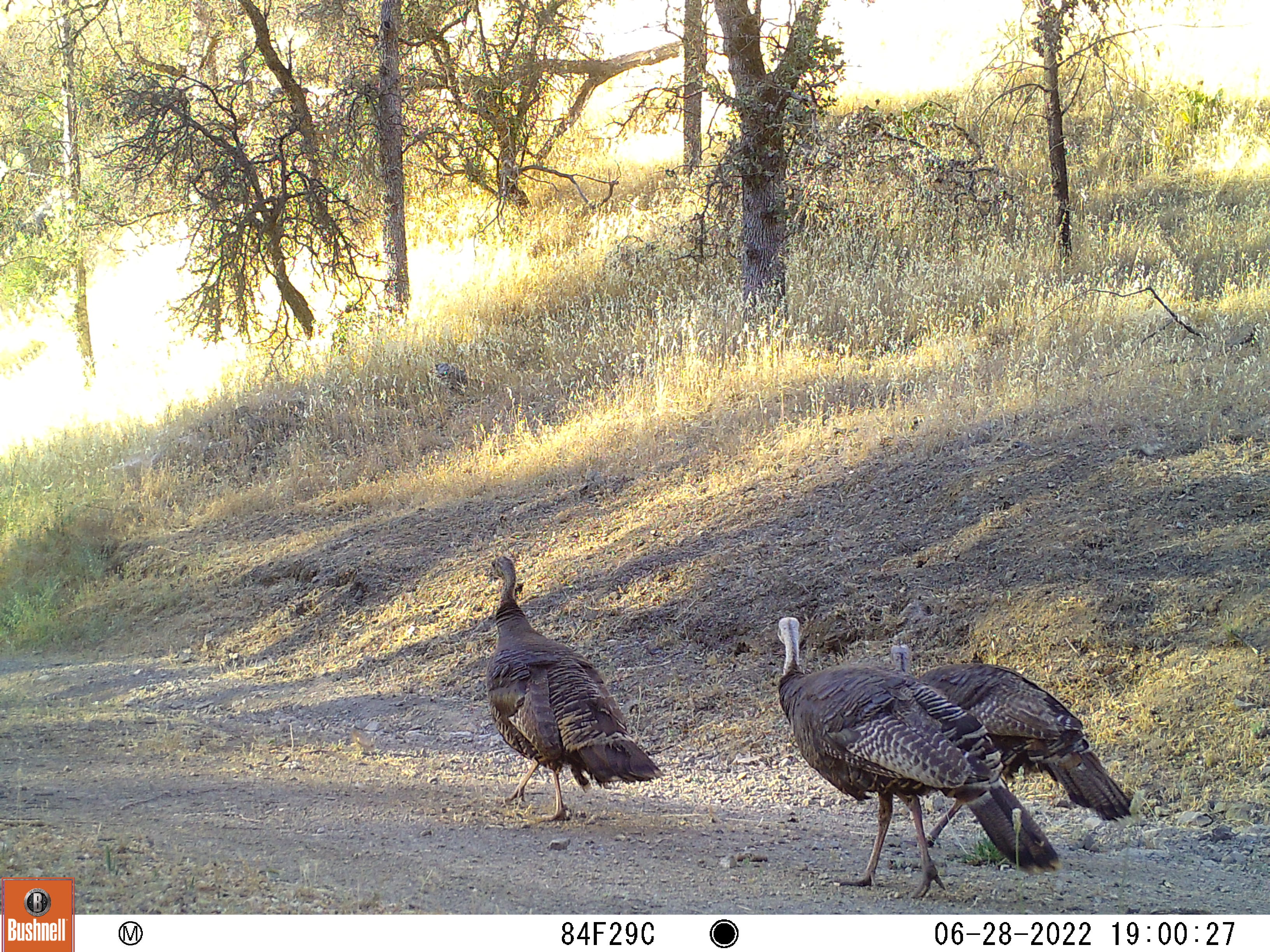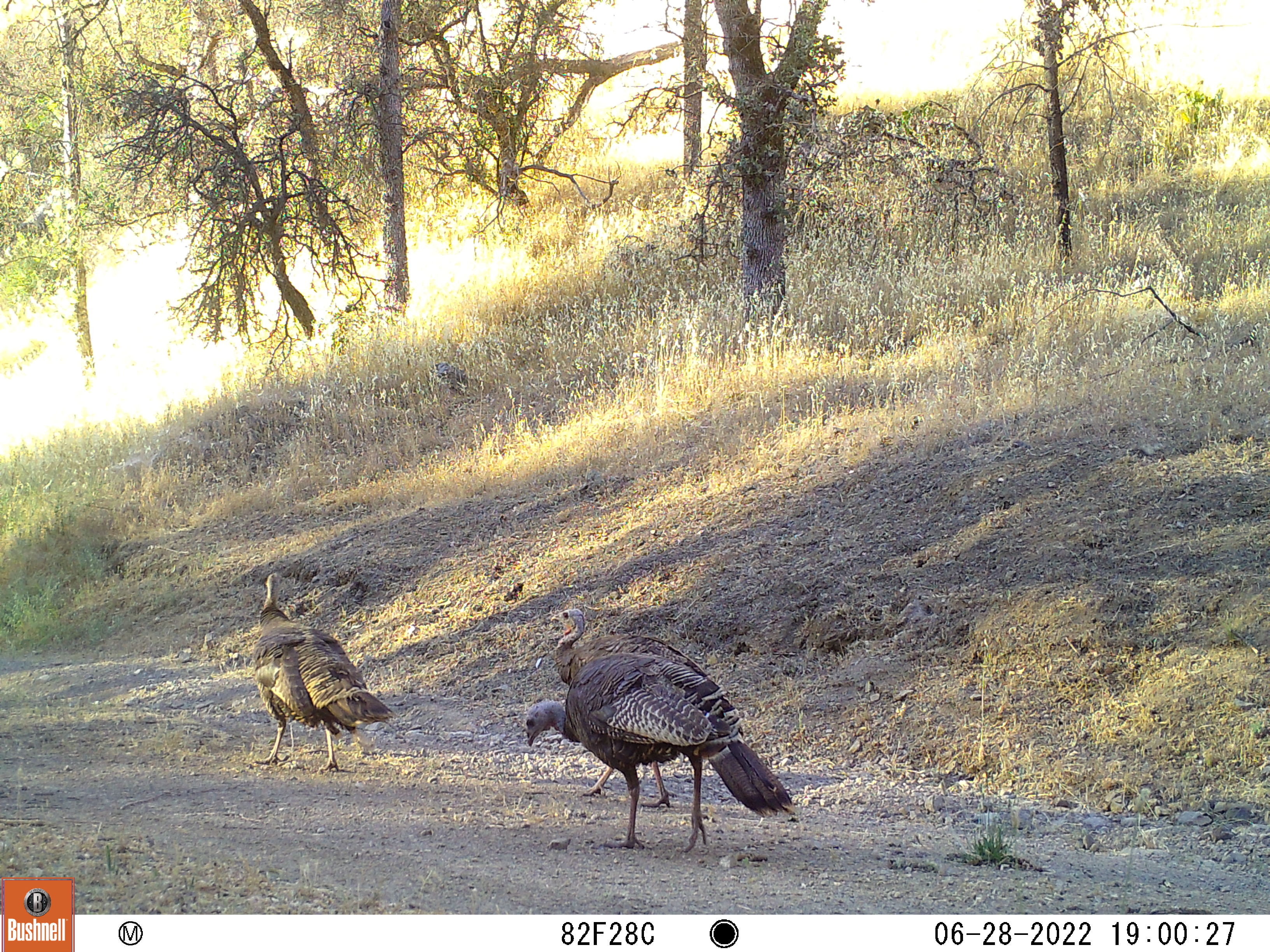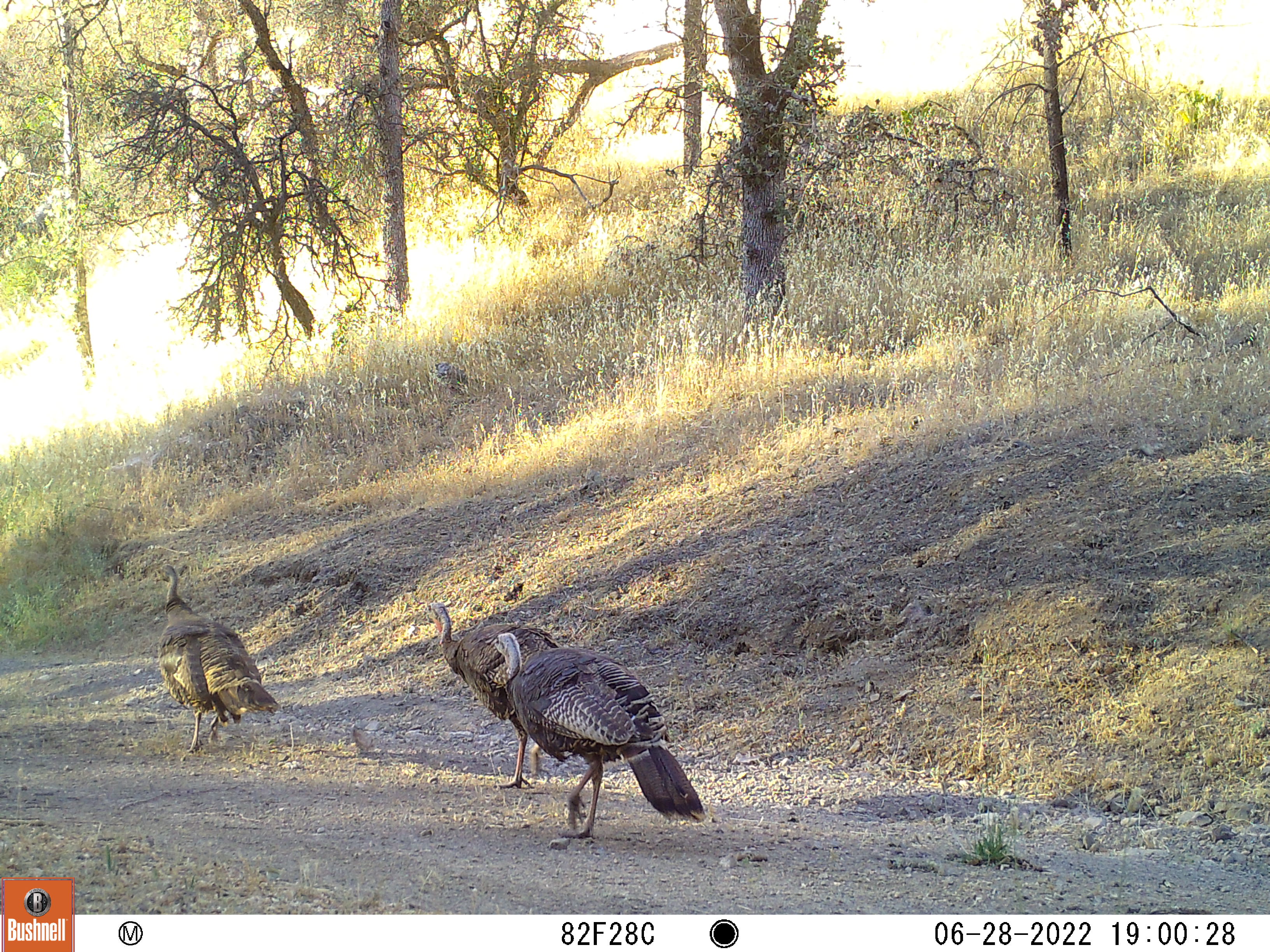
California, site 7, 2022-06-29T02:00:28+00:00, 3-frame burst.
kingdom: Animalia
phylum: Chordata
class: Aves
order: Galliformes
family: Phasianidae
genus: Meleagris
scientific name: Meleagris gallopavo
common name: turkey